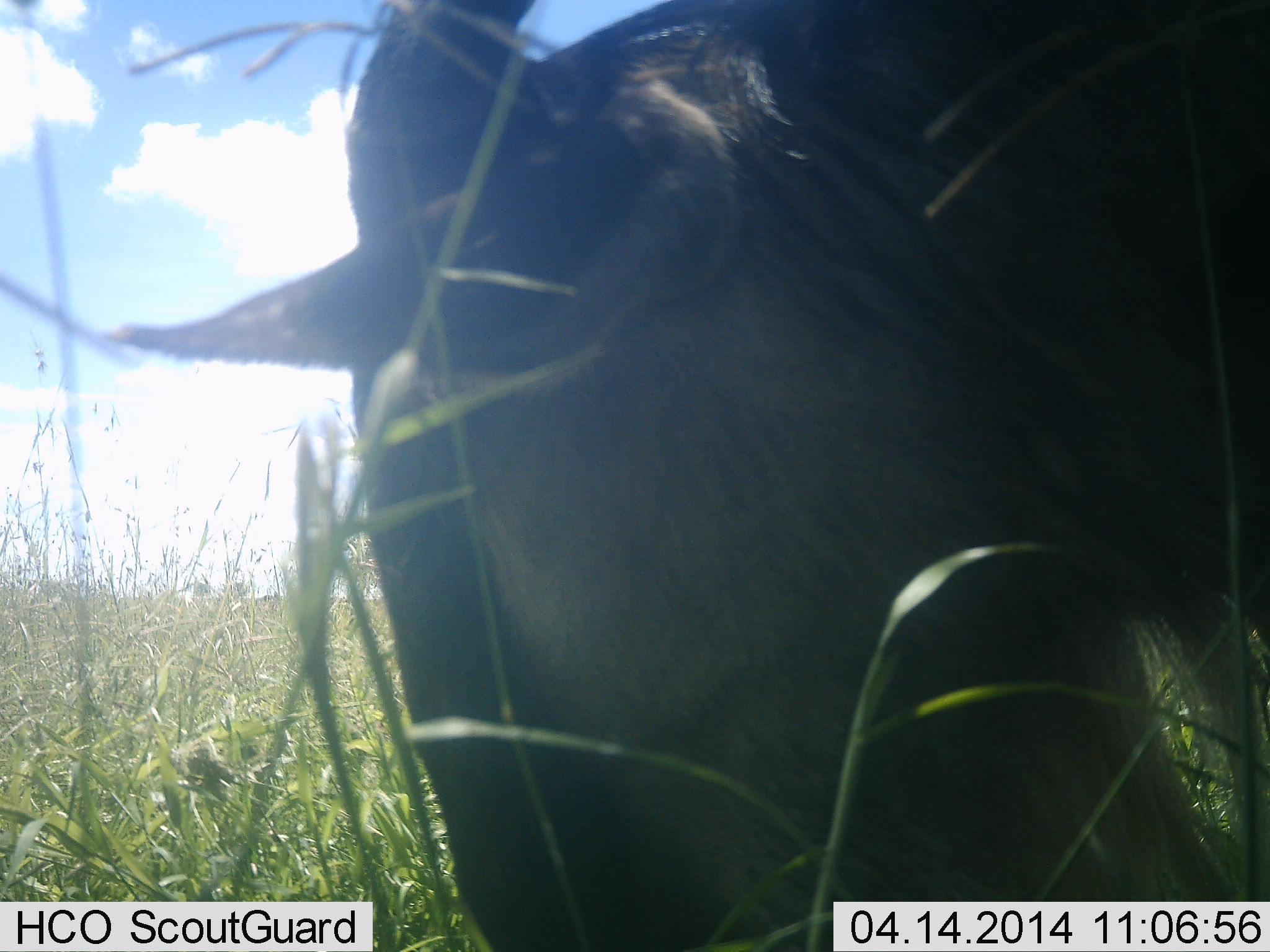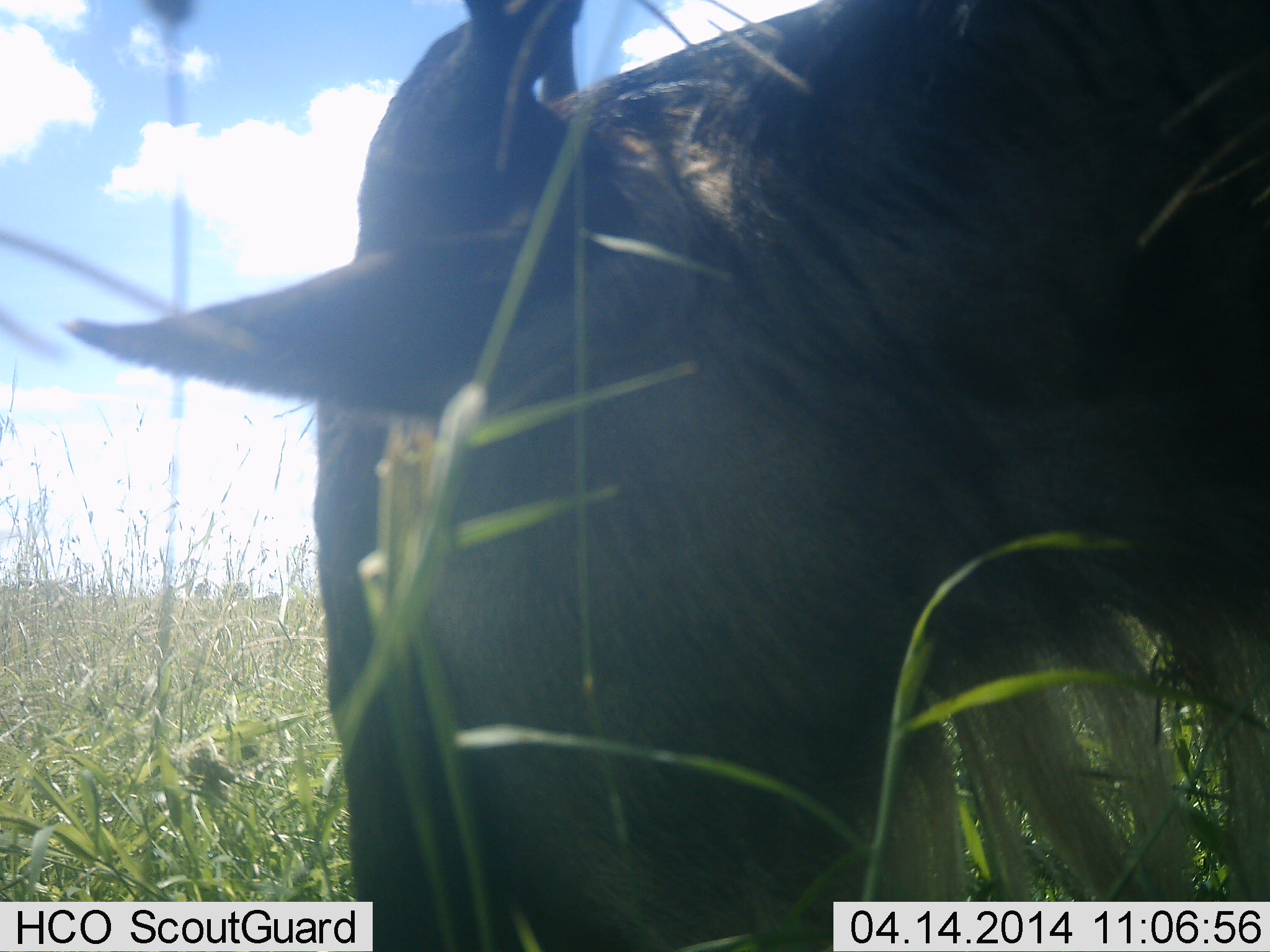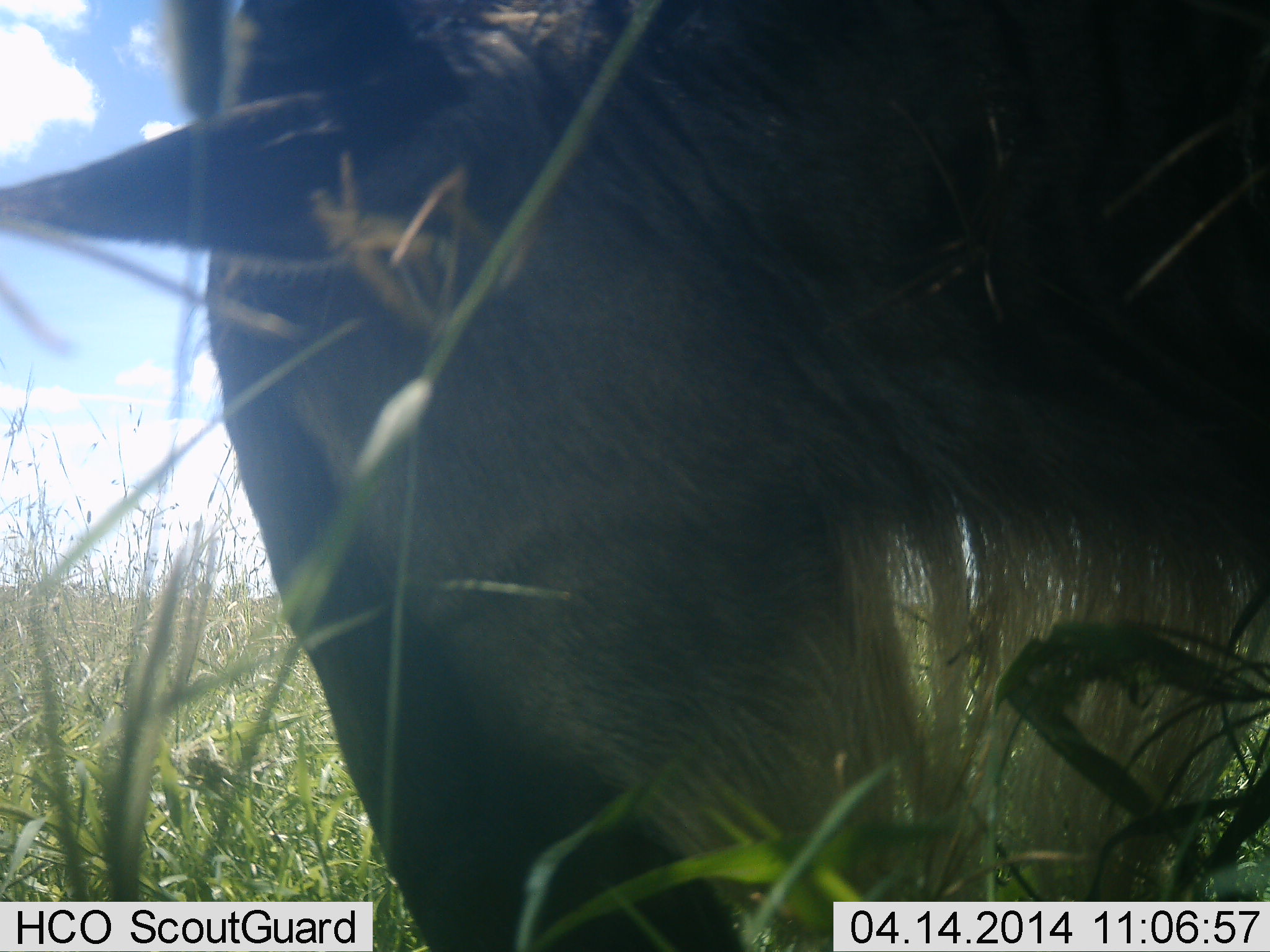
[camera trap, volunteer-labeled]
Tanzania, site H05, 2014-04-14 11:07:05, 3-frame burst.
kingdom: Animalia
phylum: Chordata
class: Mammalia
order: Artiodactyla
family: Bovidae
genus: Connochaetes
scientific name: Connochaetes taurinus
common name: blue wildebeest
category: wildebeest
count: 1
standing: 0%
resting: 0%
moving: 0%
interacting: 0%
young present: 0%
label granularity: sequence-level